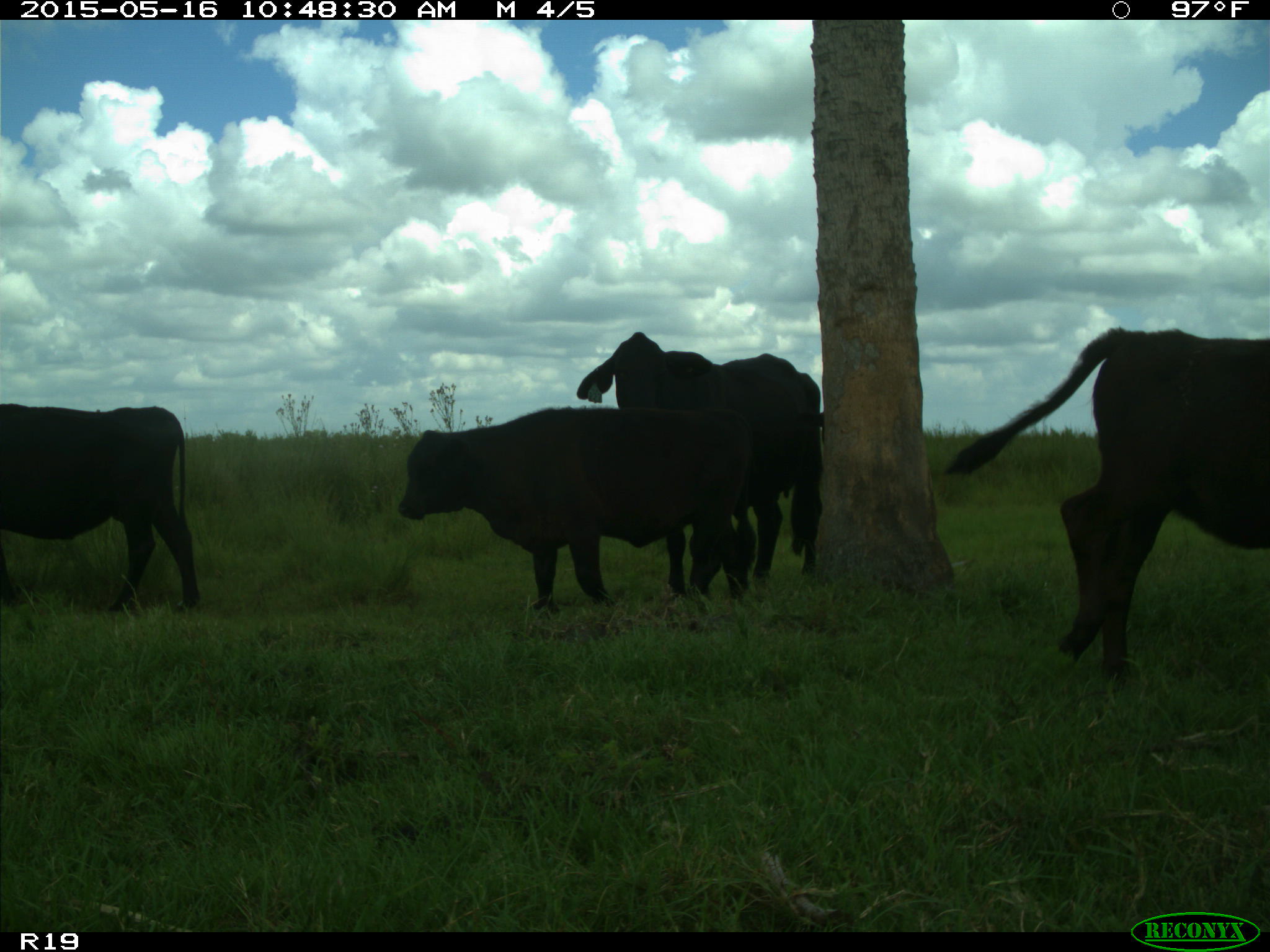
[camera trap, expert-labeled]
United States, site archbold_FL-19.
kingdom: Animalia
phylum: Chordata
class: Mammalia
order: Artiodactyla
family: Bovidae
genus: Bos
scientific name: Bos taurus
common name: domestic cow